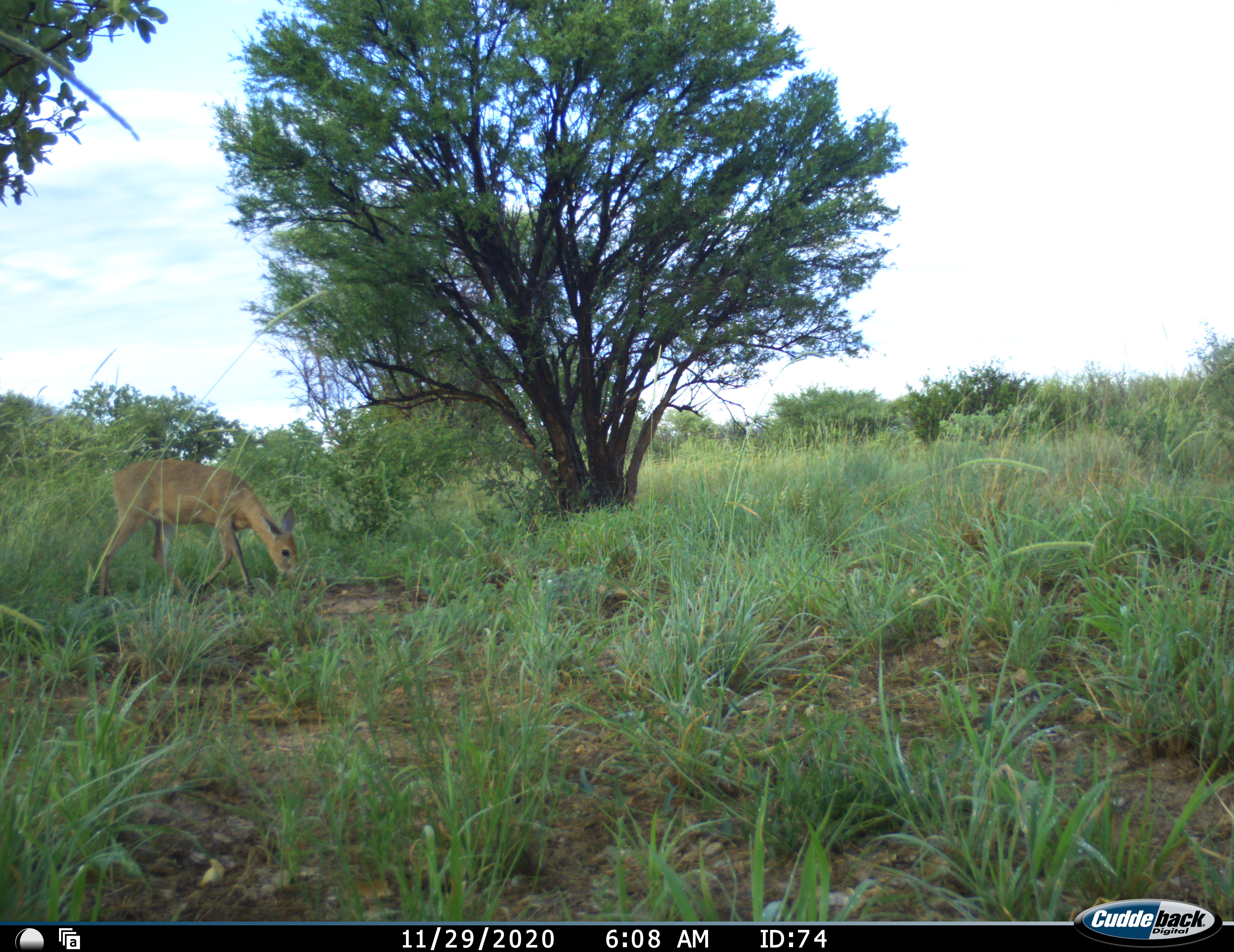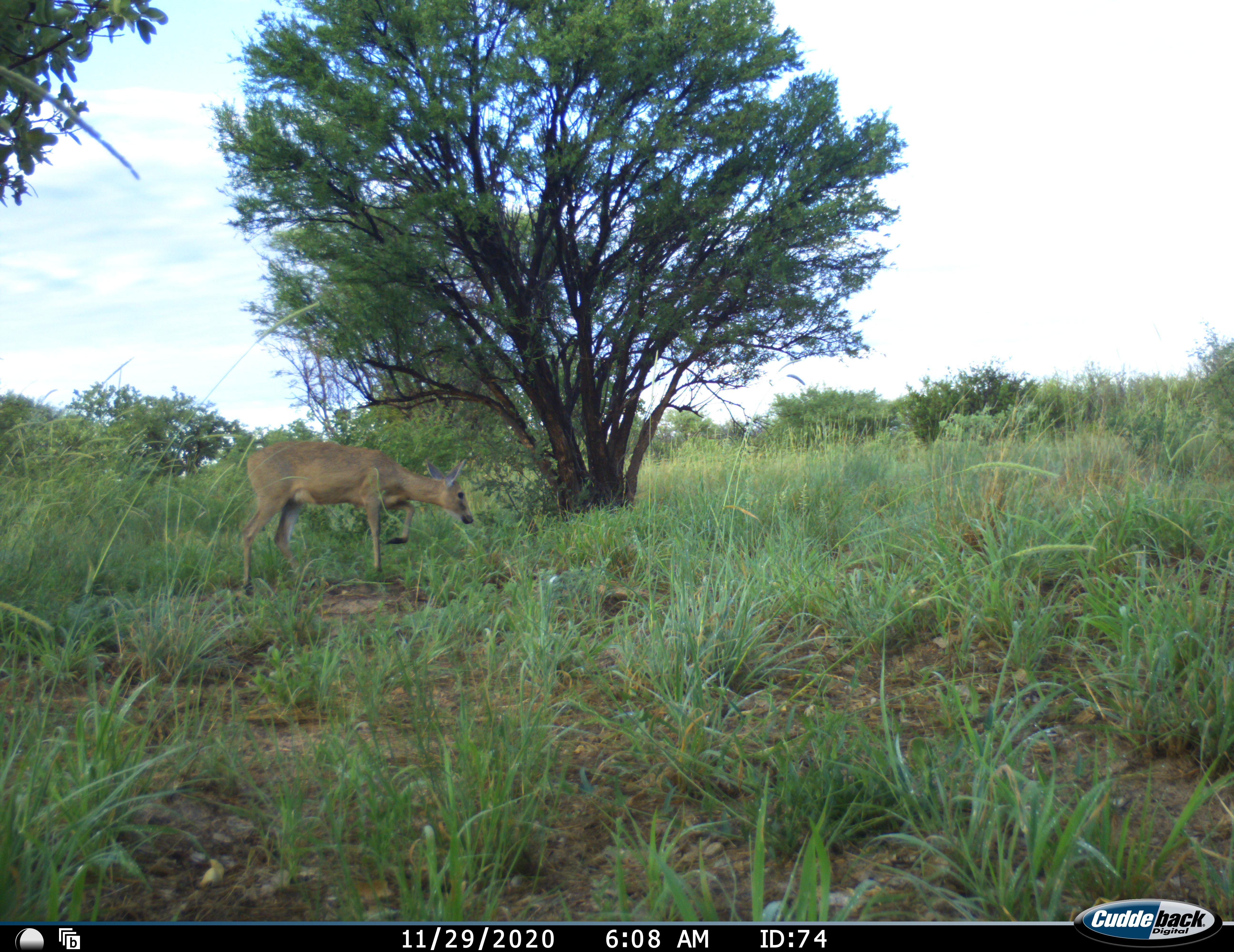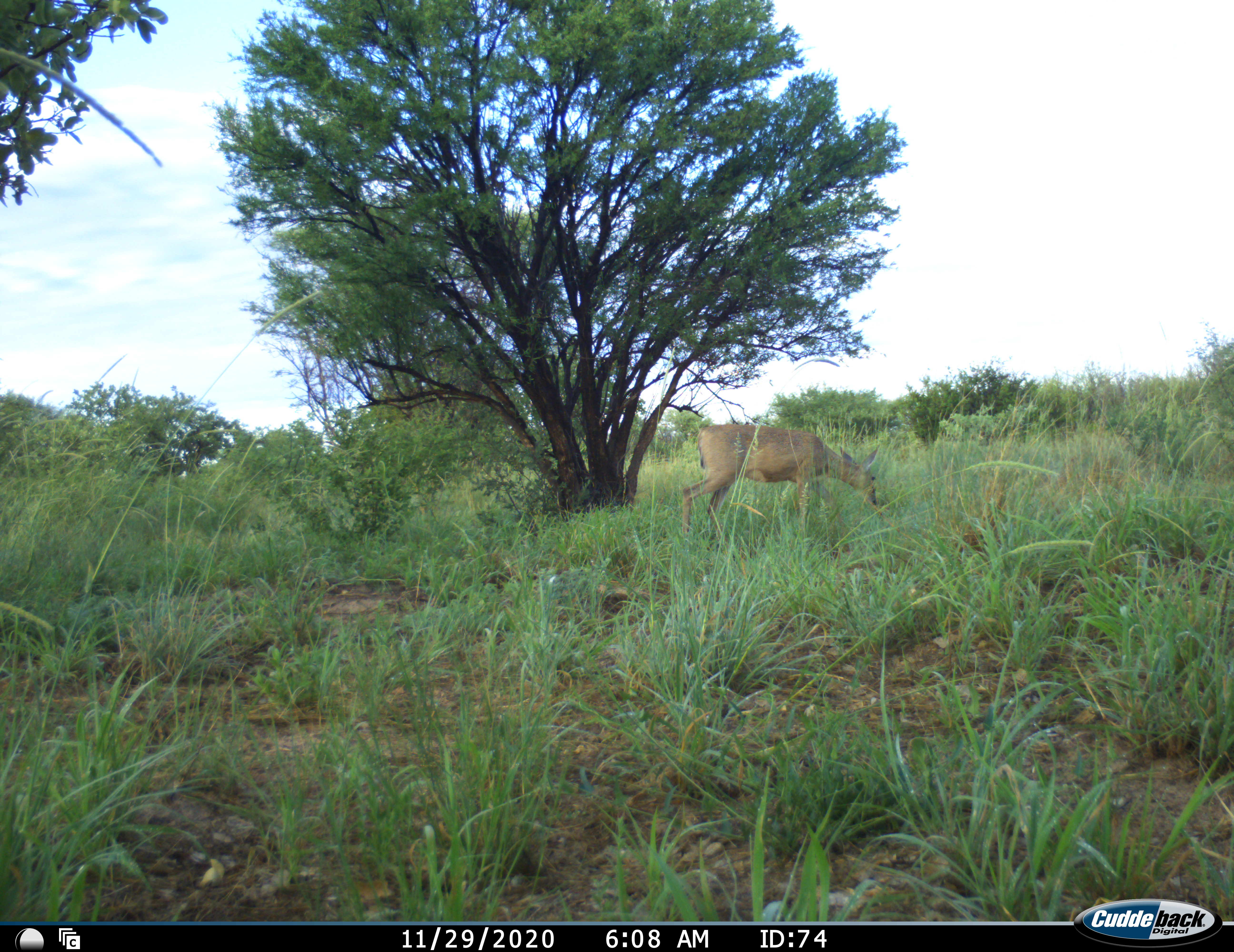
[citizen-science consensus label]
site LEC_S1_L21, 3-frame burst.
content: unidentified animal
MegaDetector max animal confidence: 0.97